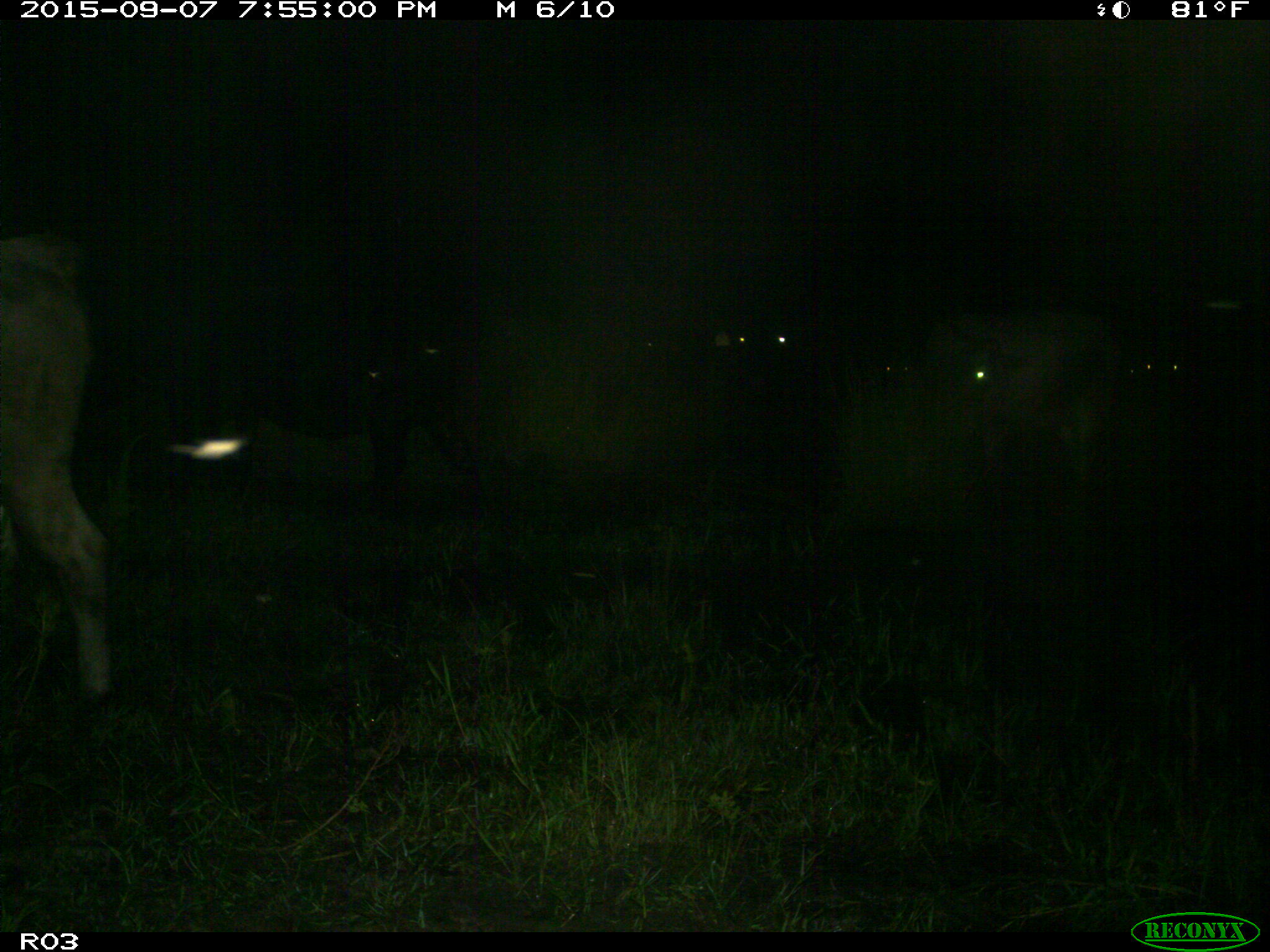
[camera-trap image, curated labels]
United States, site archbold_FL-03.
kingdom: Animalia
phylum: Chordata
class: Mammalia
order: Artiodactyla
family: Bovidae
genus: Bos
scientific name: Bos taurus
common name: domestic cow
Bos taurus (domestic cow).